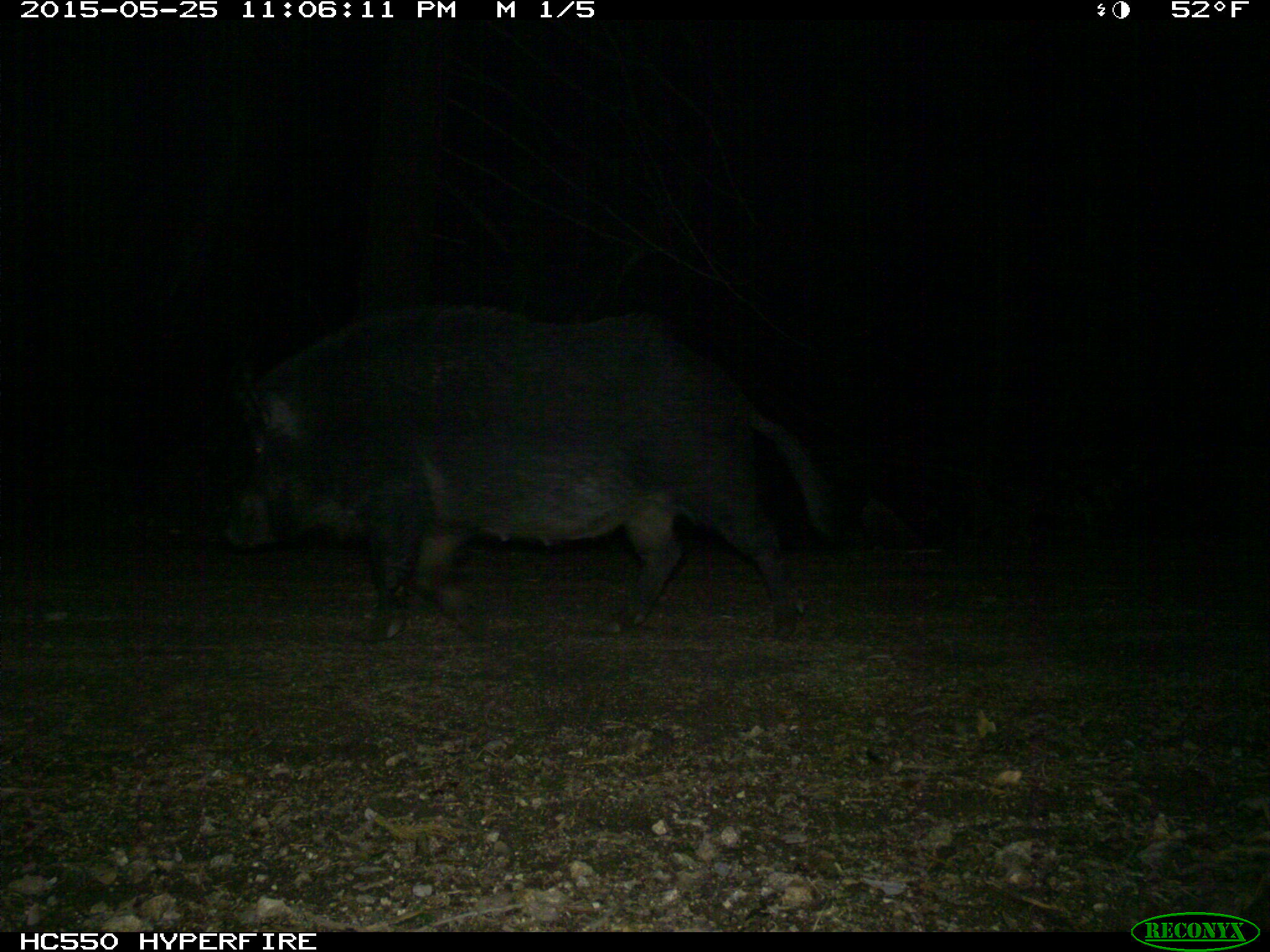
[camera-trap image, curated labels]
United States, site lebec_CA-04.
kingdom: Animalia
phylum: Chordata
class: Mammalia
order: Artiodactyla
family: Suidae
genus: Sus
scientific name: Sus scrofa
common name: wild boar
Sus scrofa (wild boar).